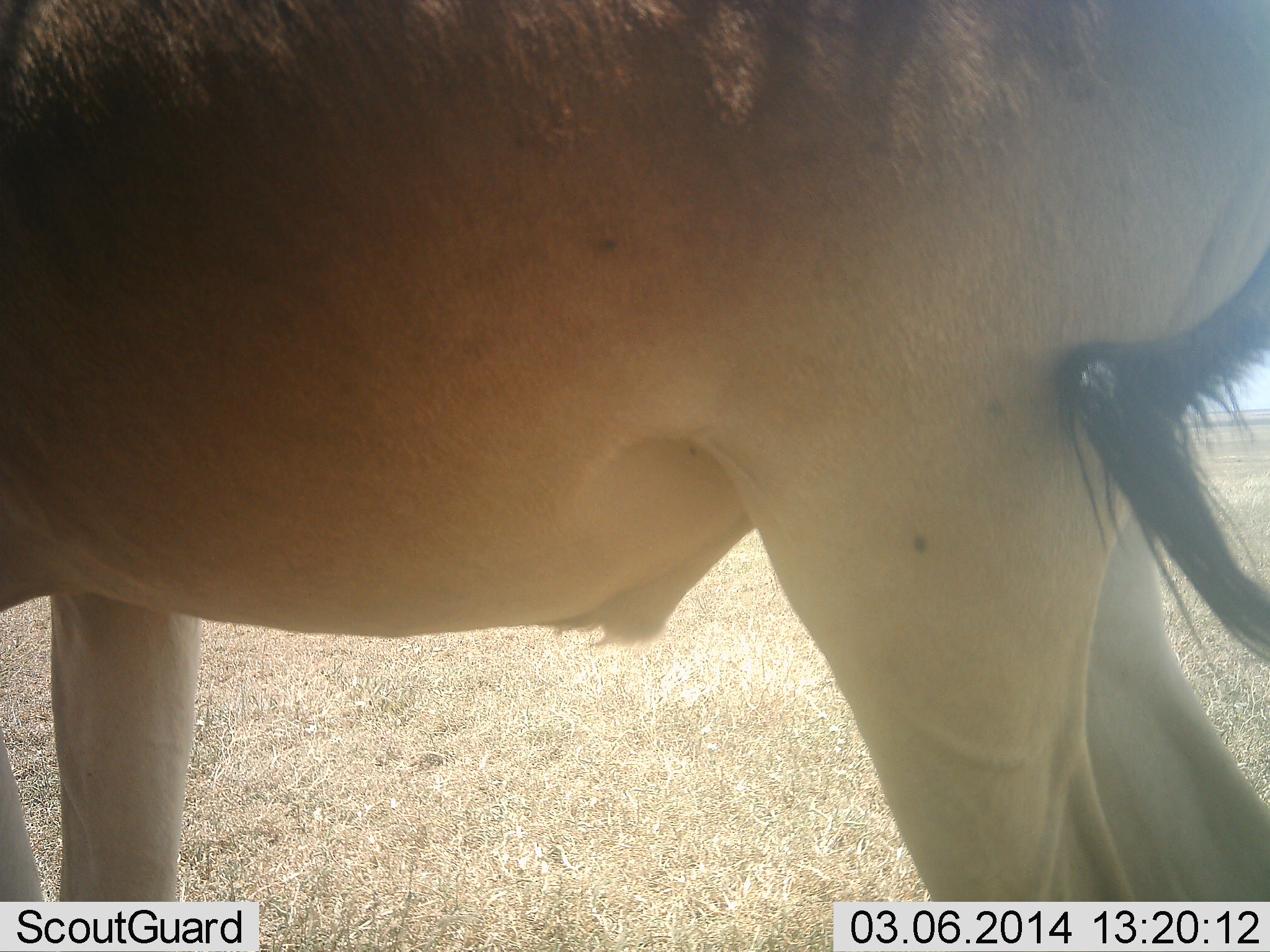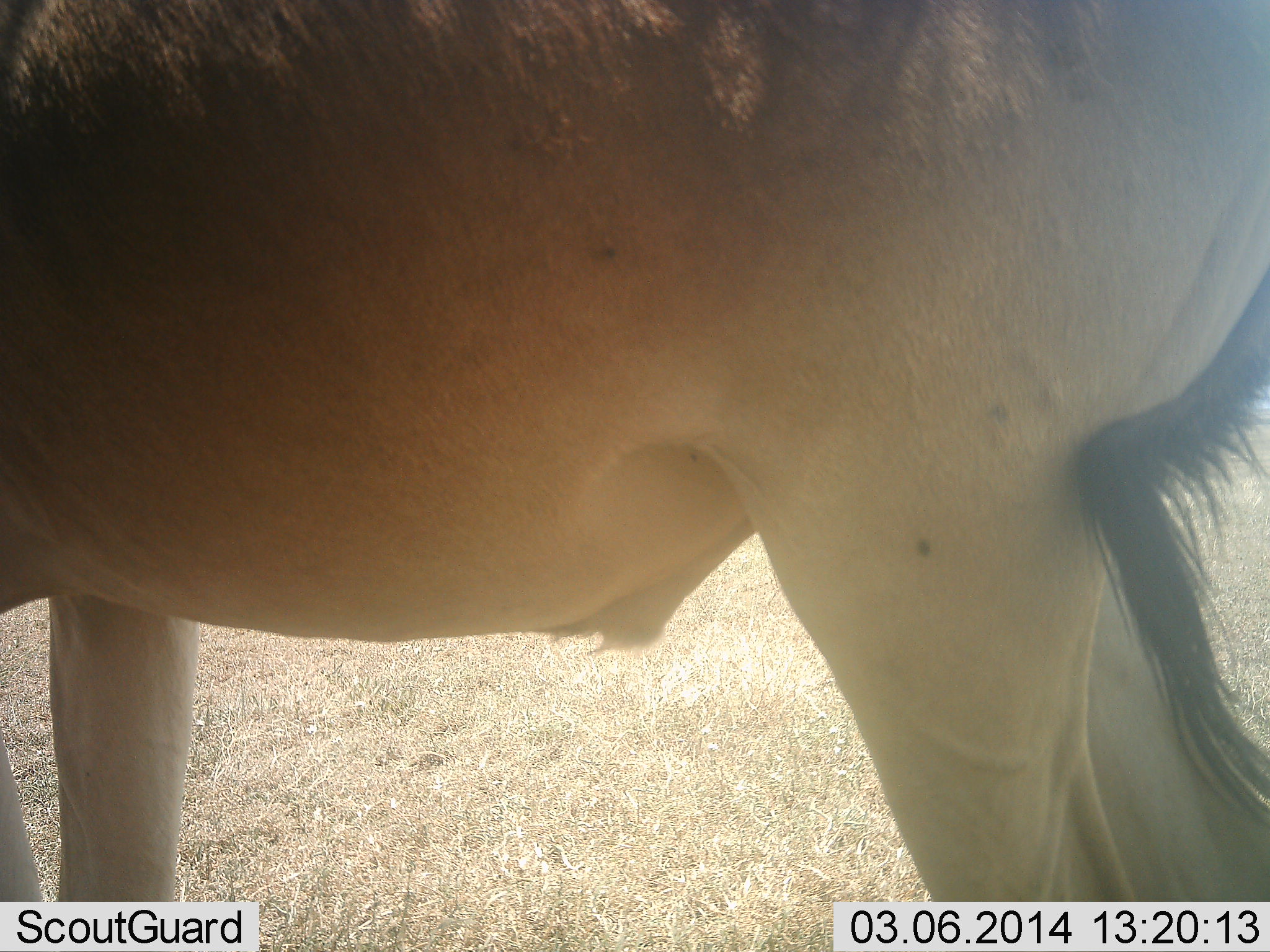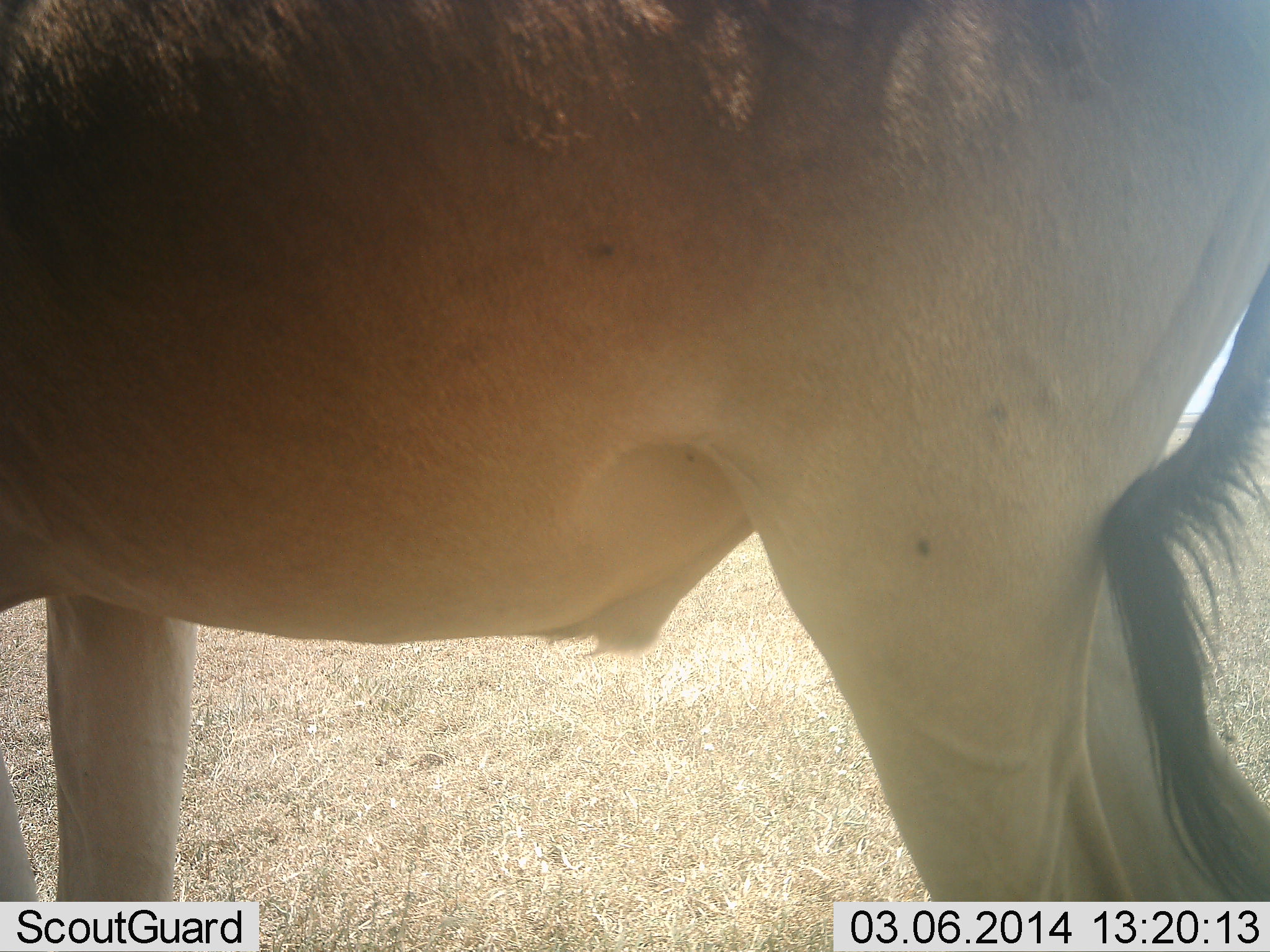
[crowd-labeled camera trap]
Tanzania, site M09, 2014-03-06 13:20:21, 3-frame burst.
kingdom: Animalia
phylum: Chordata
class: Mammalia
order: Artiodactyla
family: Bovidae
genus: Alcelaphus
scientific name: Alcelaphus buselaphus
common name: hartebeest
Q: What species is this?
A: Hartebeest (Alcelaphus buselaphus).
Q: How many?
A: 1.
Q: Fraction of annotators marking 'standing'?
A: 100%.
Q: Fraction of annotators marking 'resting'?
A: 0%.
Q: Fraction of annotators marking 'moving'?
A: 0%.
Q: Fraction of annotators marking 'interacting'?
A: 0%.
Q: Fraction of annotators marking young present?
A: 0%.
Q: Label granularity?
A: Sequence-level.